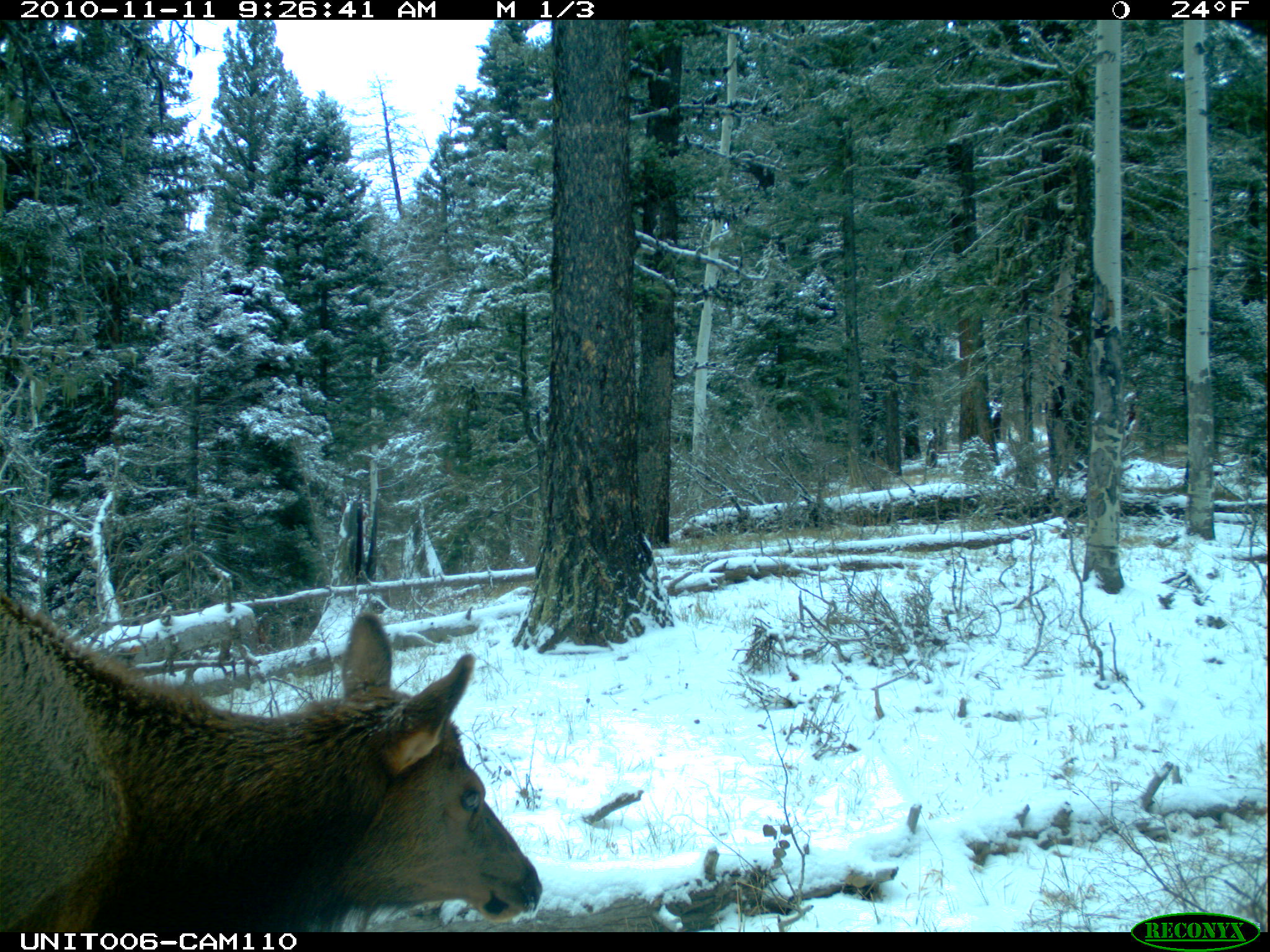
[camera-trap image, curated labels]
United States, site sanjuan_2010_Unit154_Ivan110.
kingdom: Animalia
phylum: Chordata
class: Mammalia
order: Artiodactyla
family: Cervidae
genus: Cervus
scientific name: Cervus elaphus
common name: red deer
Cervus elaphus (red deer).